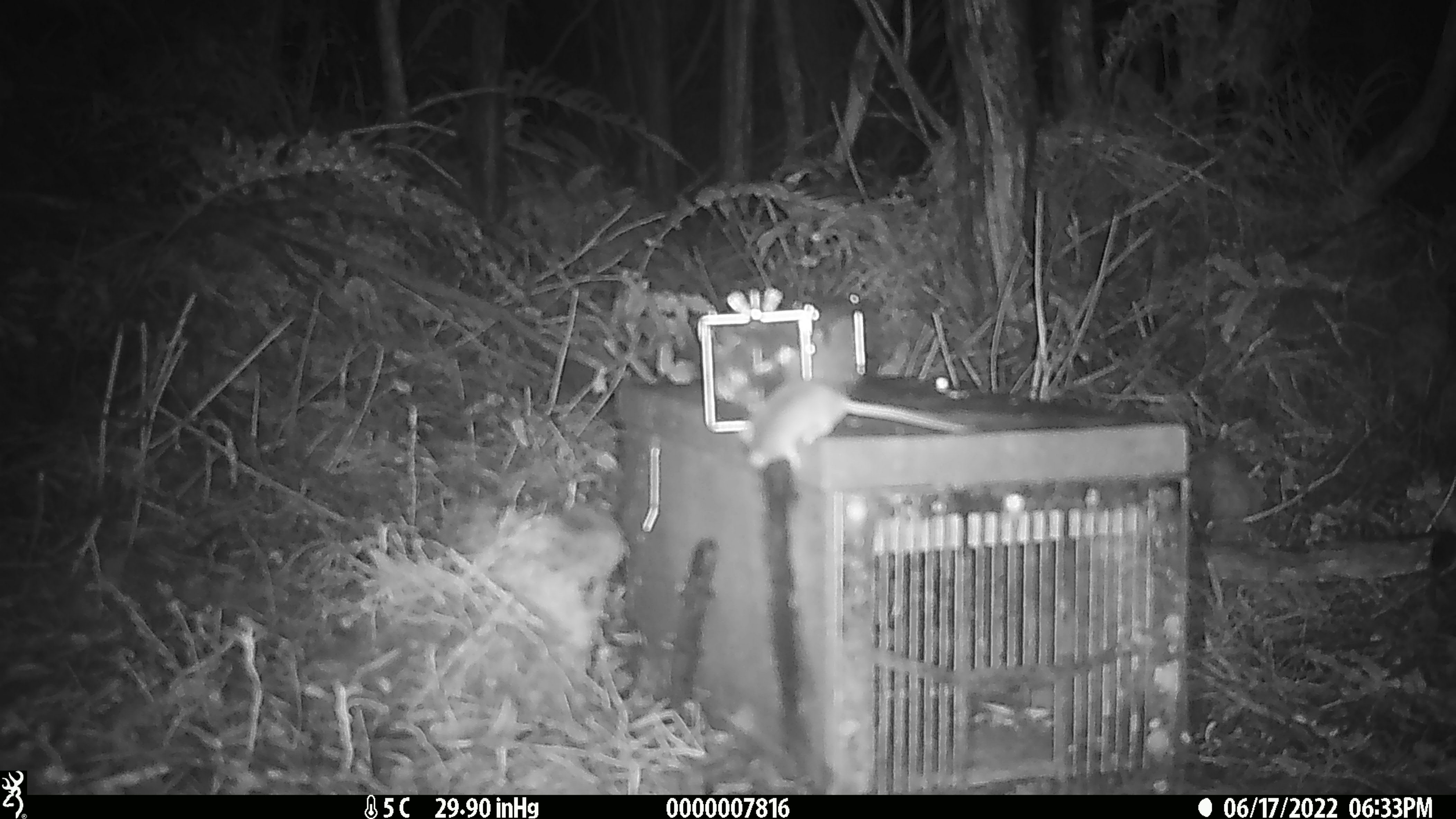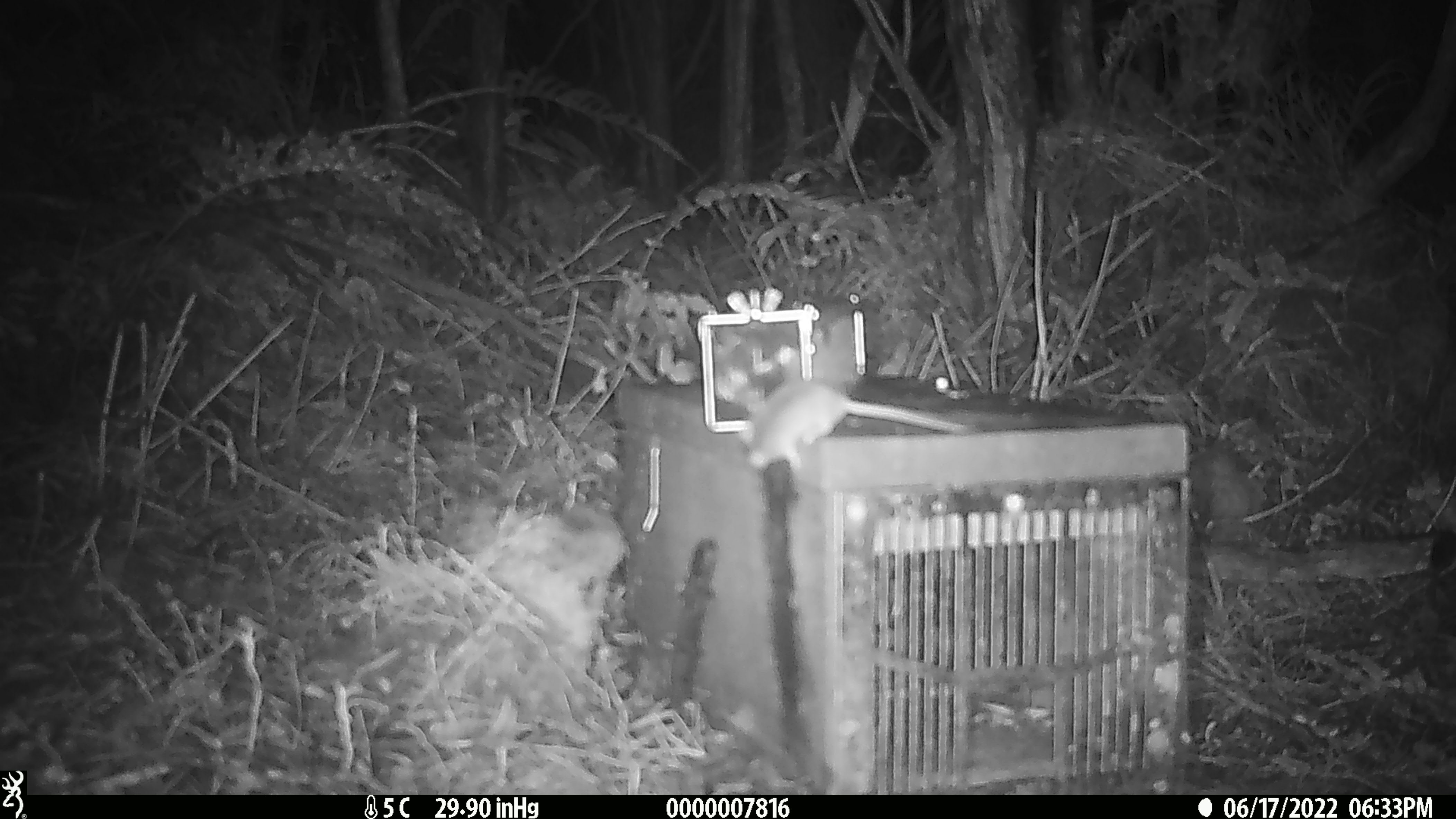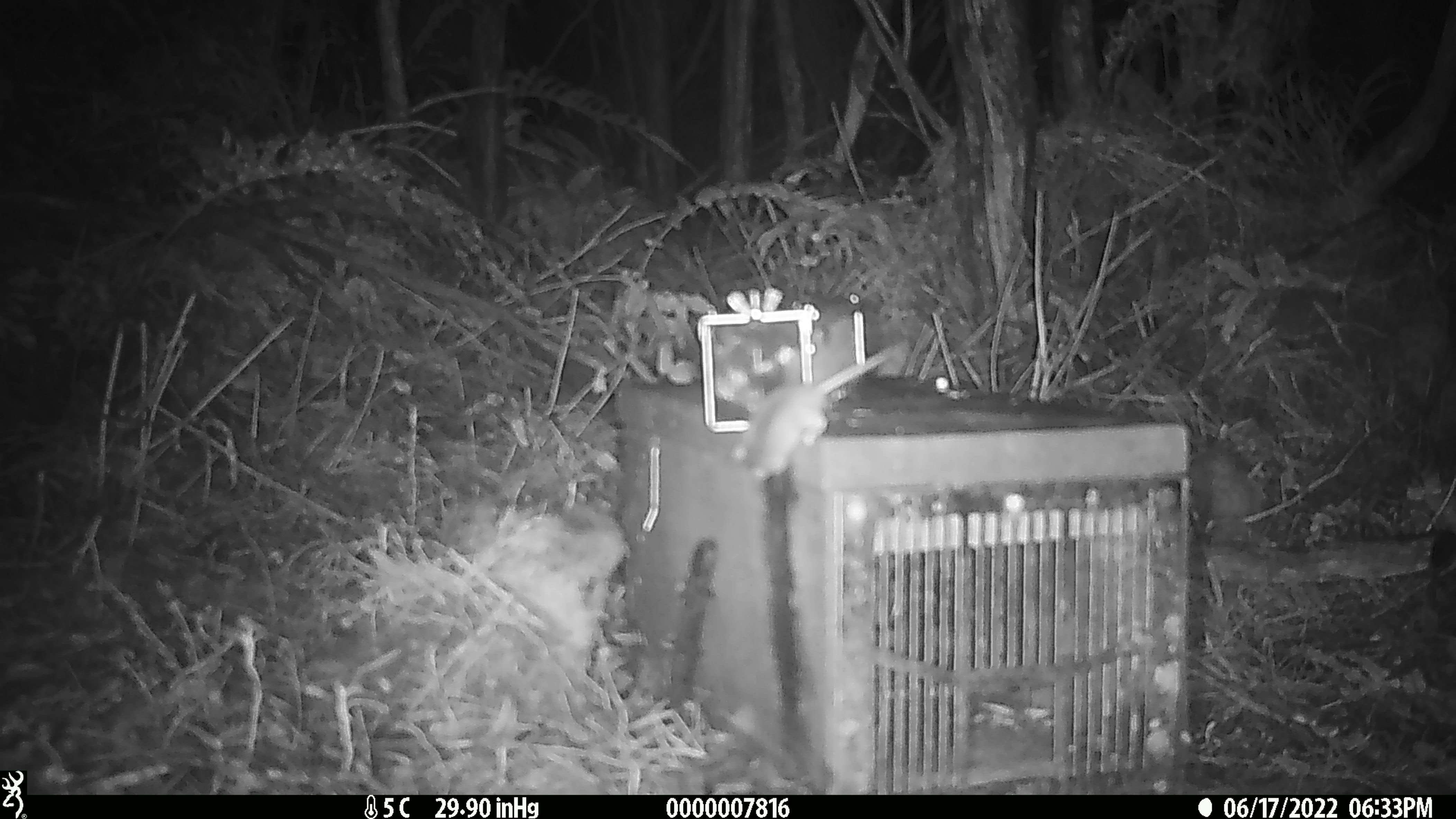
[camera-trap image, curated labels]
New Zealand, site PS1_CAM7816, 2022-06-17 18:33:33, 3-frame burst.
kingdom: Animalia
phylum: Chordata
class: Mammalia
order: Rodentia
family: Muridae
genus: Mus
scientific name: Mus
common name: mouse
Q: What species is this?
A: Mouse (Mus).